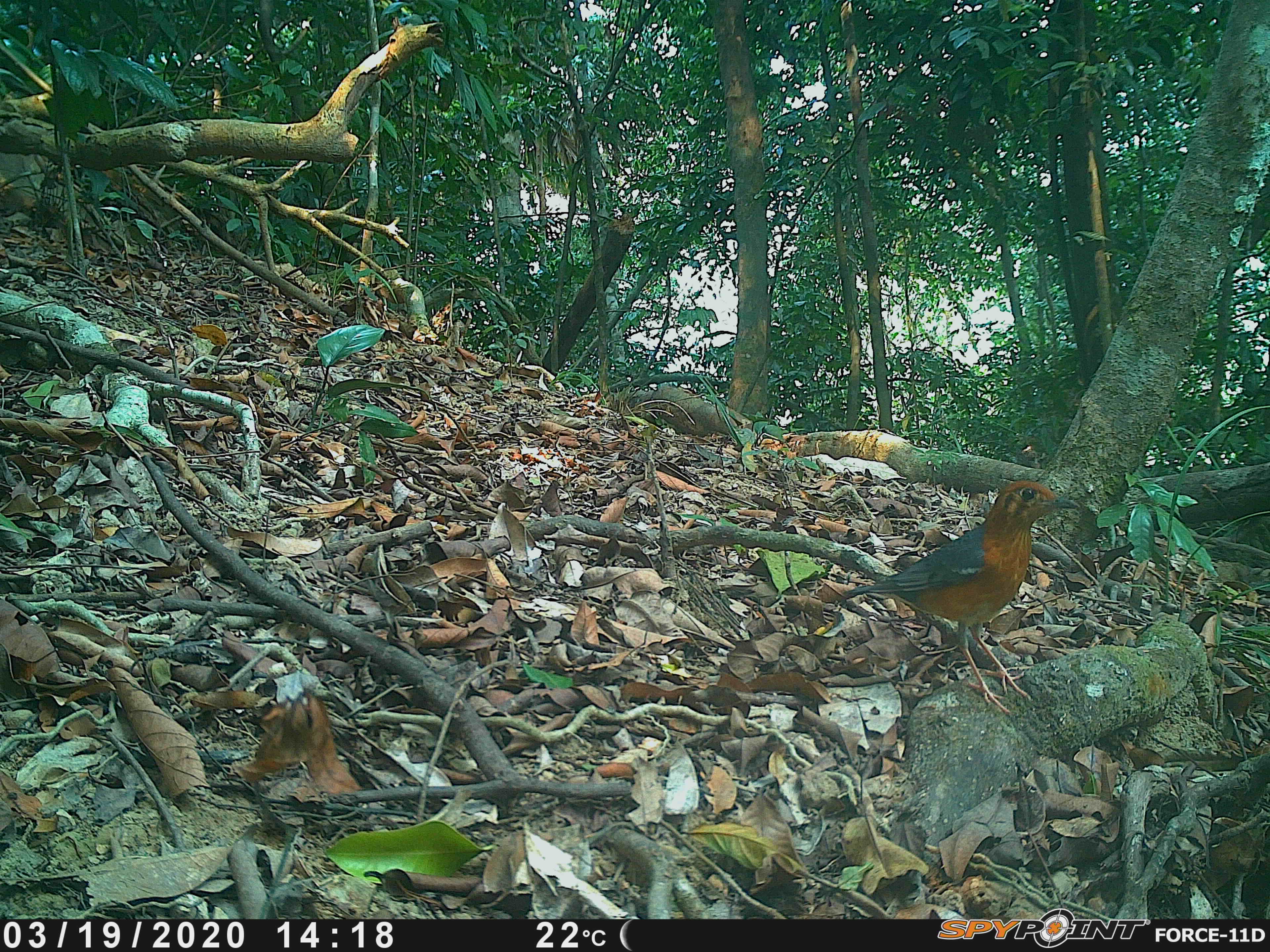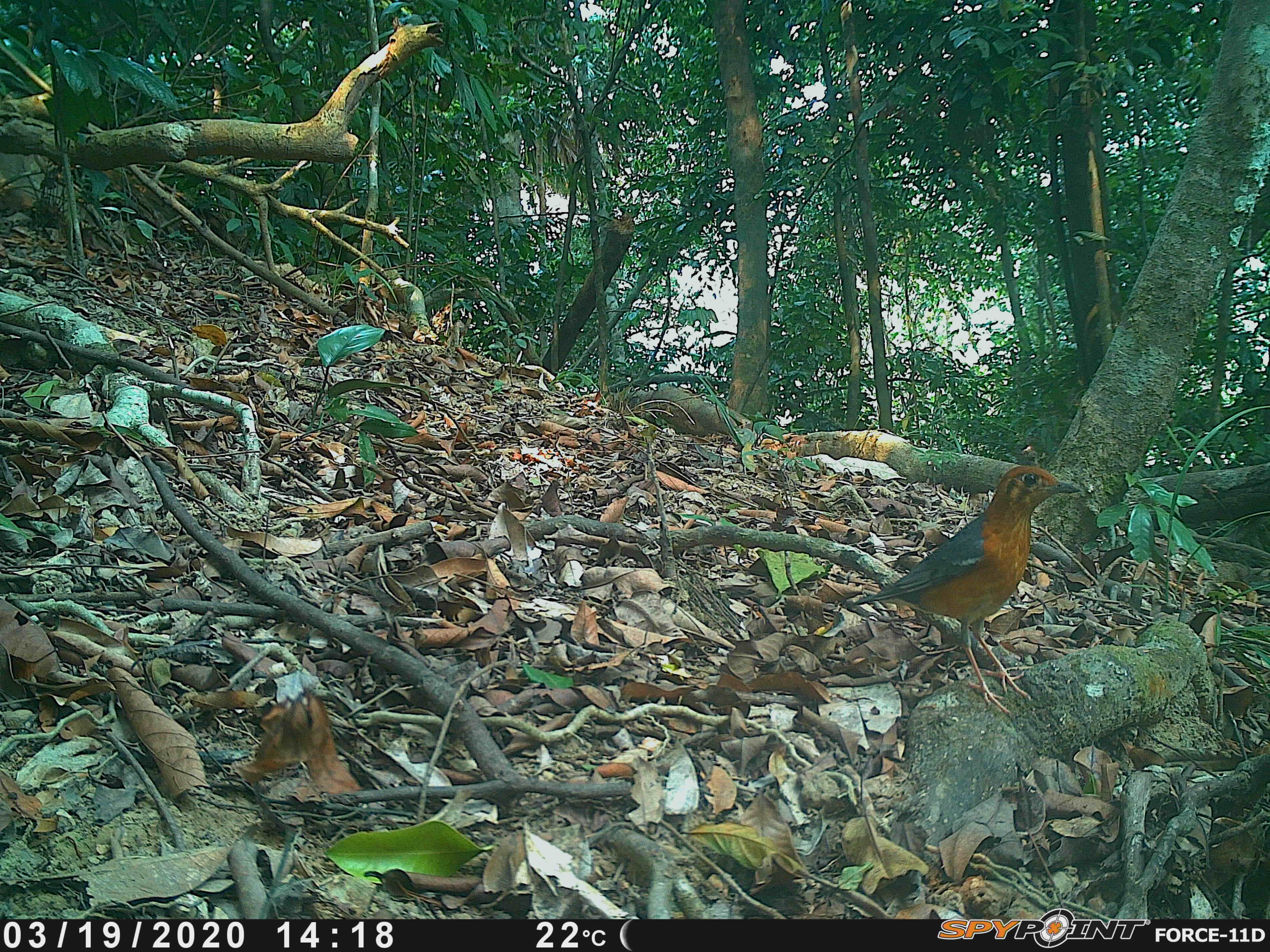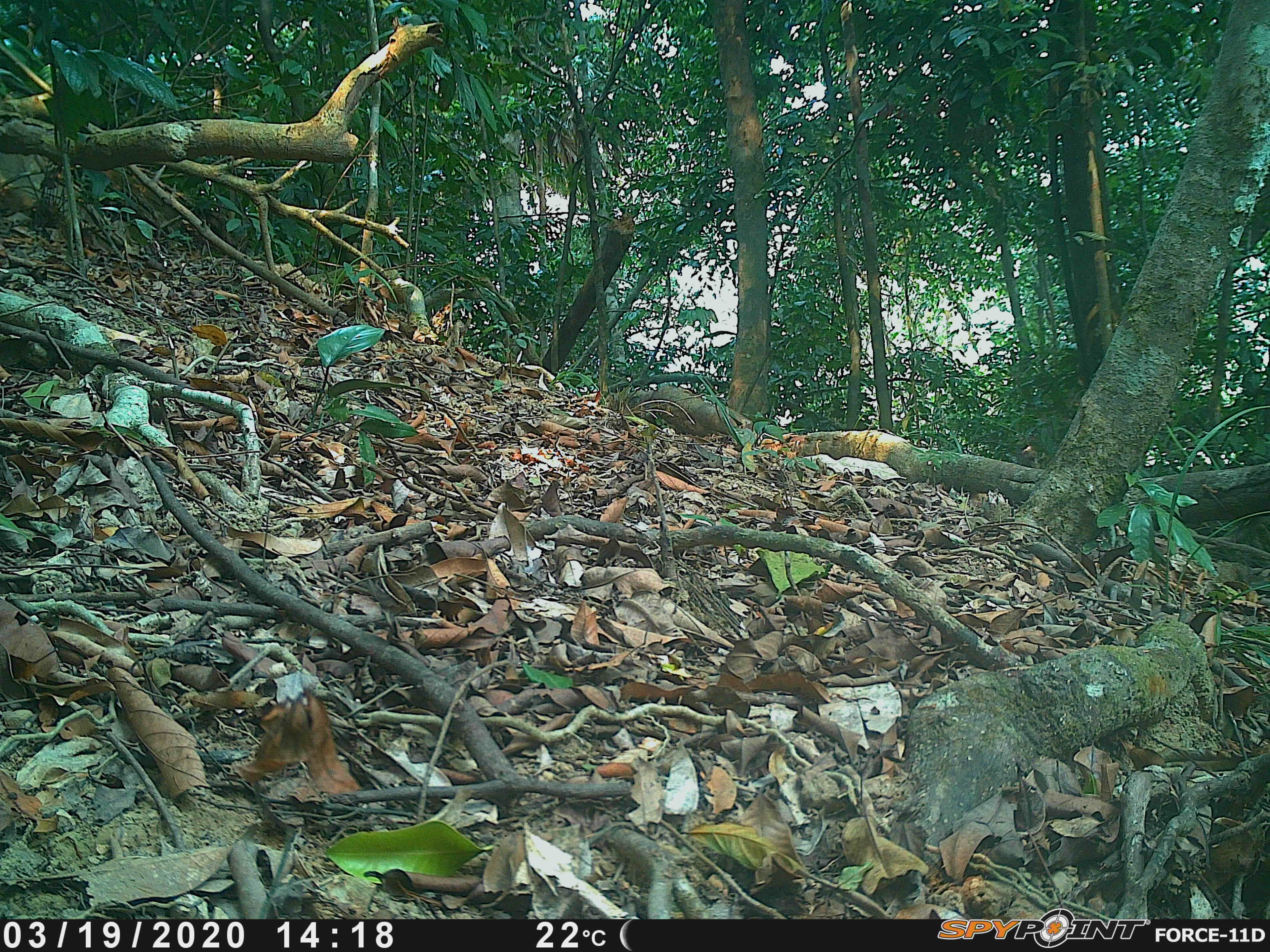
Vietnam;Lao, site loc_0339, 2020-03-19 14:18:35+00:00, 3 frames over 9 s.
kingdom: Animalia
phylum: Chordata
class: Aves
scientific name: Aves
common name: bird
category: unidentified bird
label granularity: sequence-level